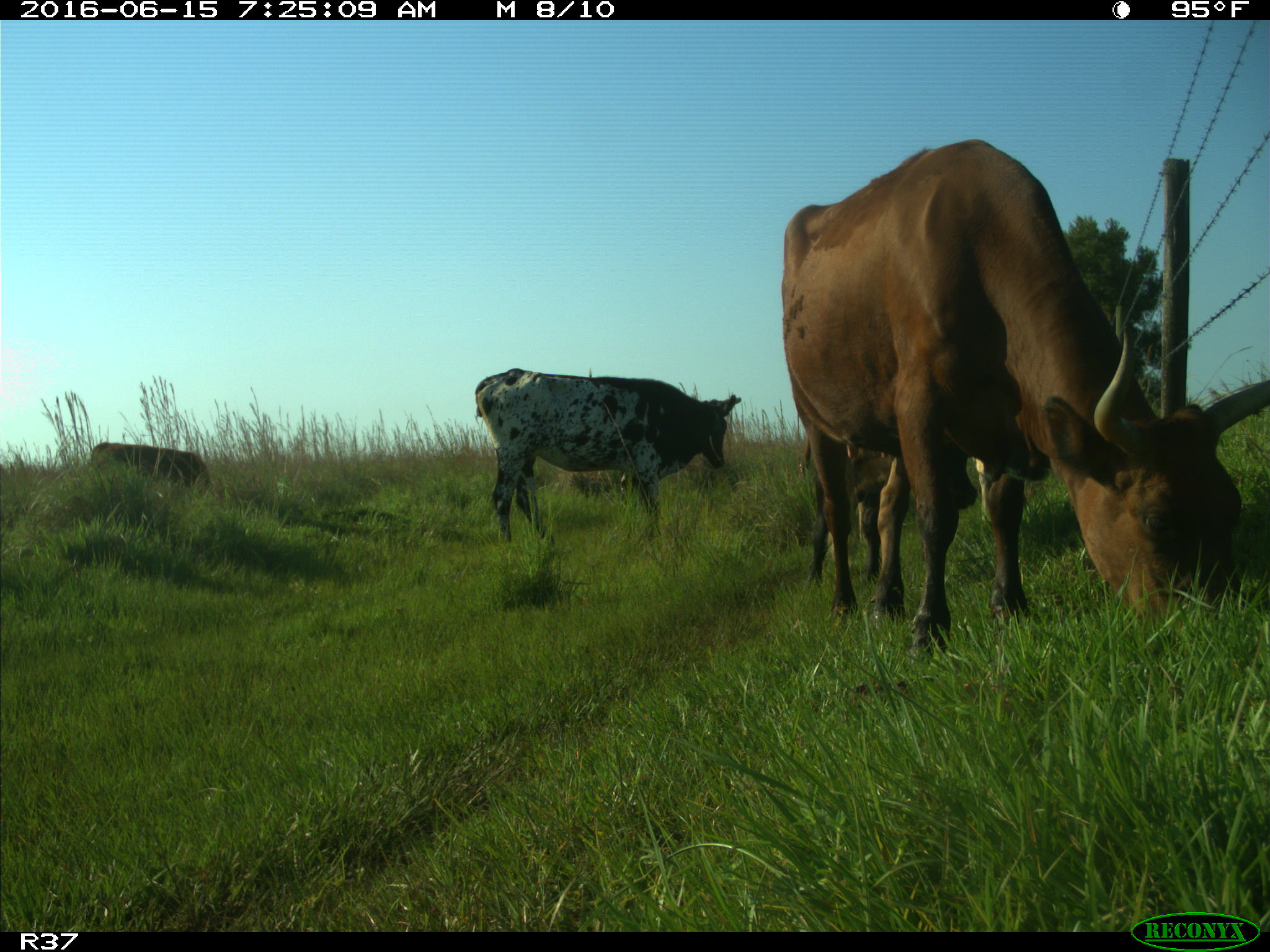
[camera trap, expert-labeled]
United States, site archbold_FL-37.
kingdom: Animalia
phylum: Chordata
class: Mammalia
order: Artiodactyla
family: Bovidae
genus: Bos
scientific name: Bos taurus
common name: domestic cow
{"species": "Bos taurus (domestic cow)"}